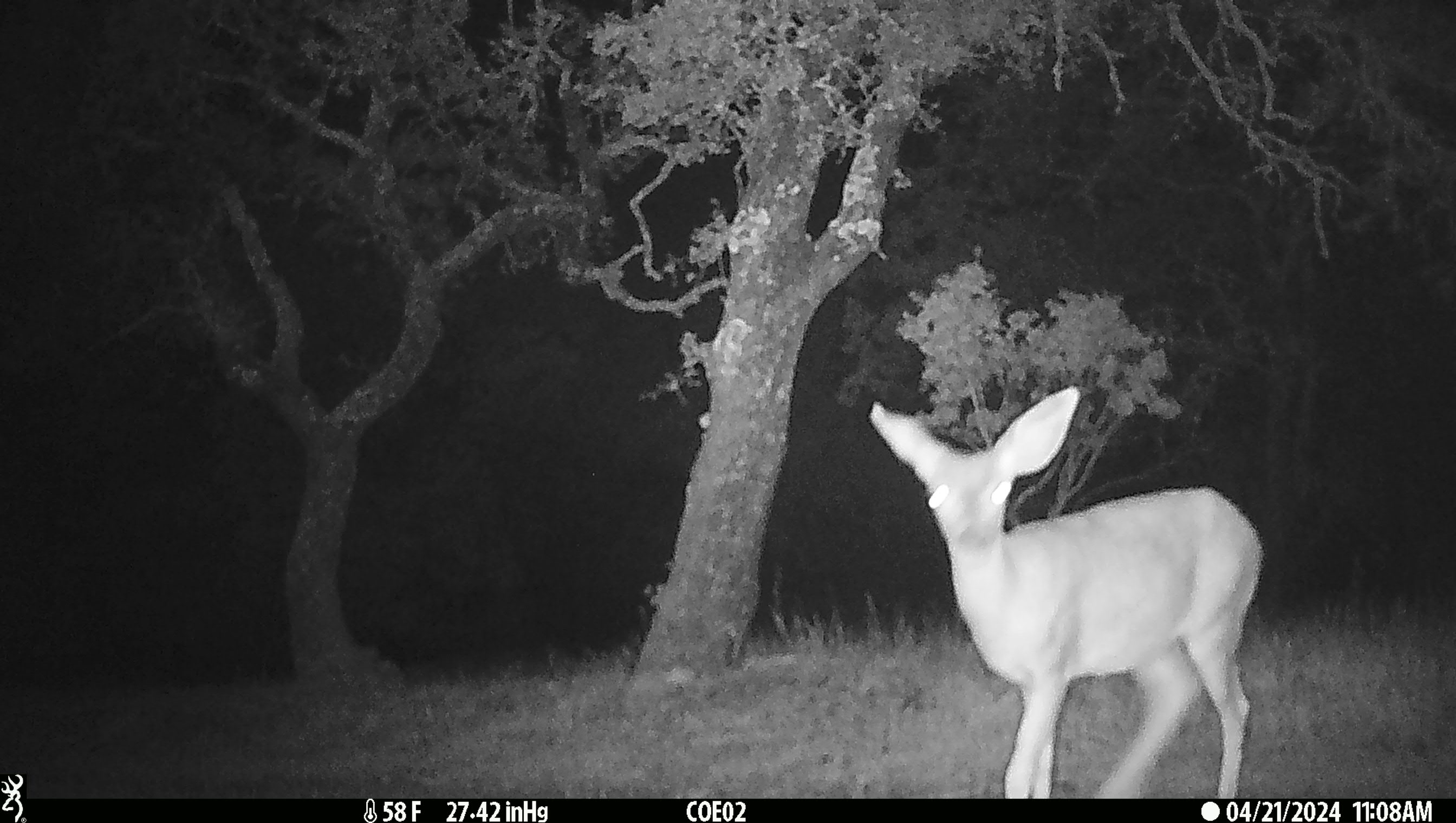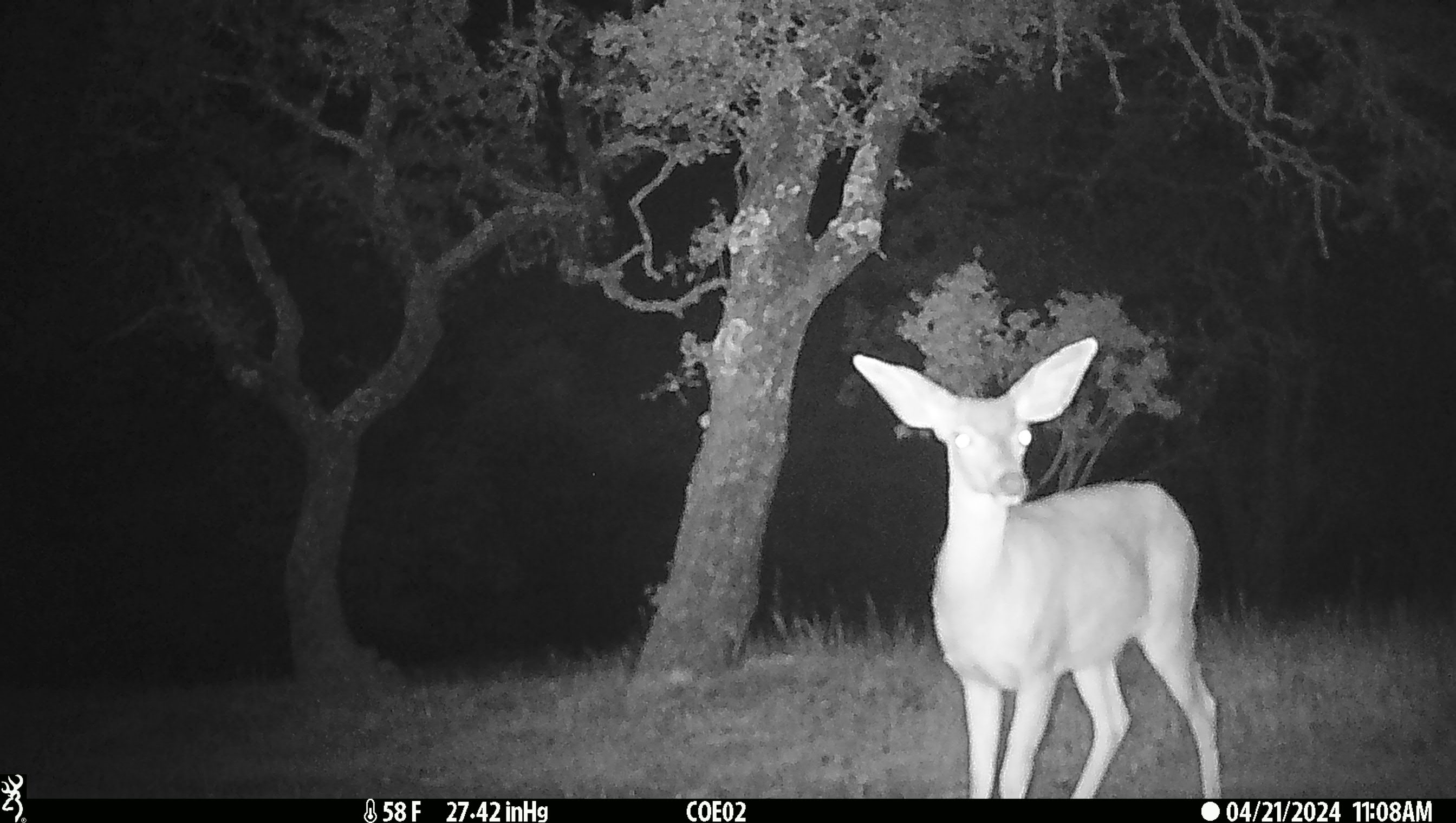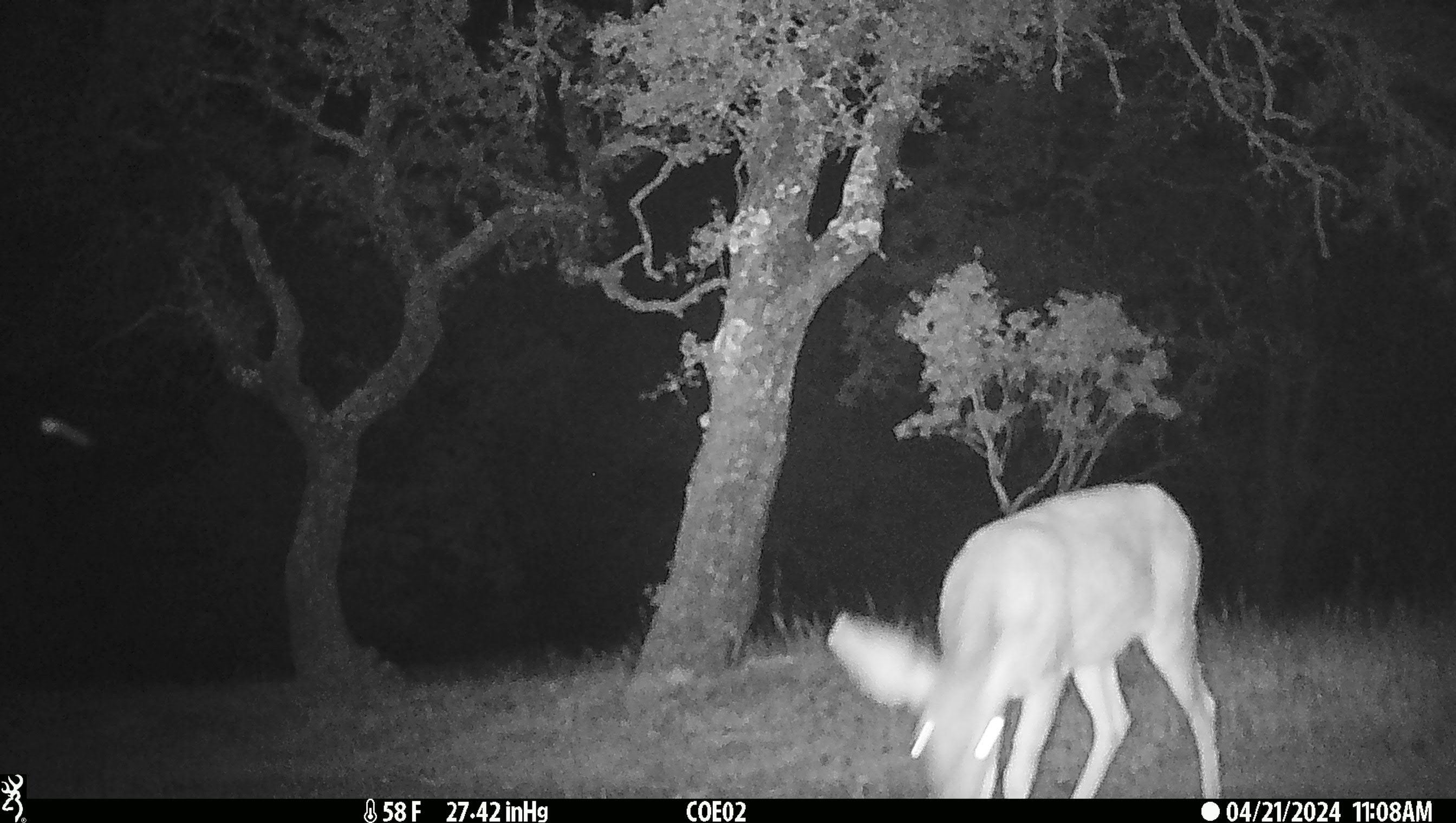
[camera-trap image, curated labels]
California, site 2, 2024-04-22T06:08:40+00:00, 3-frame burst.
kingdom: Animalia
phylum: Chordata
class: Mammalia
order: Artiodactyla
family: Cervidae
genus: Odocoileus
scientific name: Odocoileus hemionus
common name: mule deer